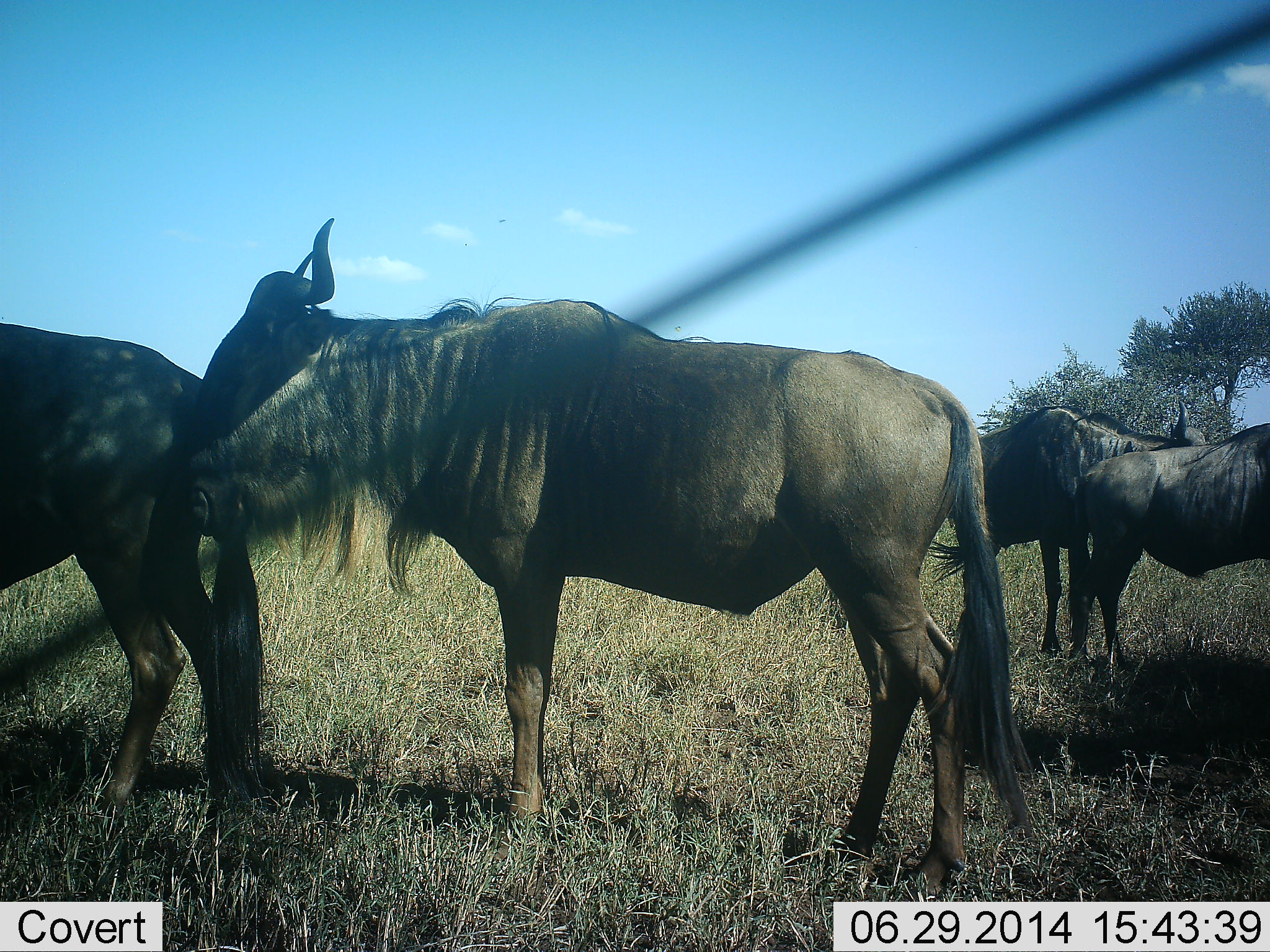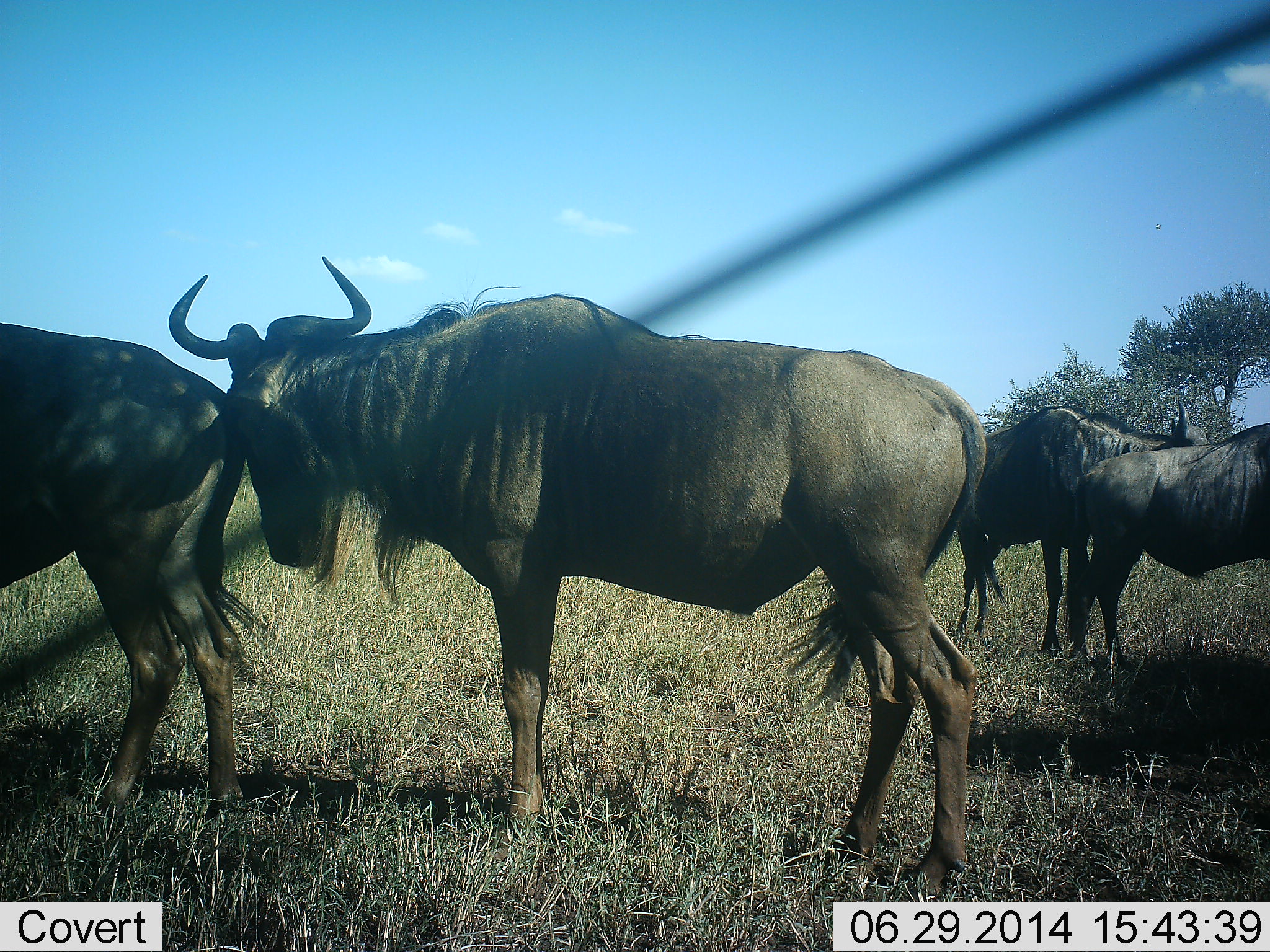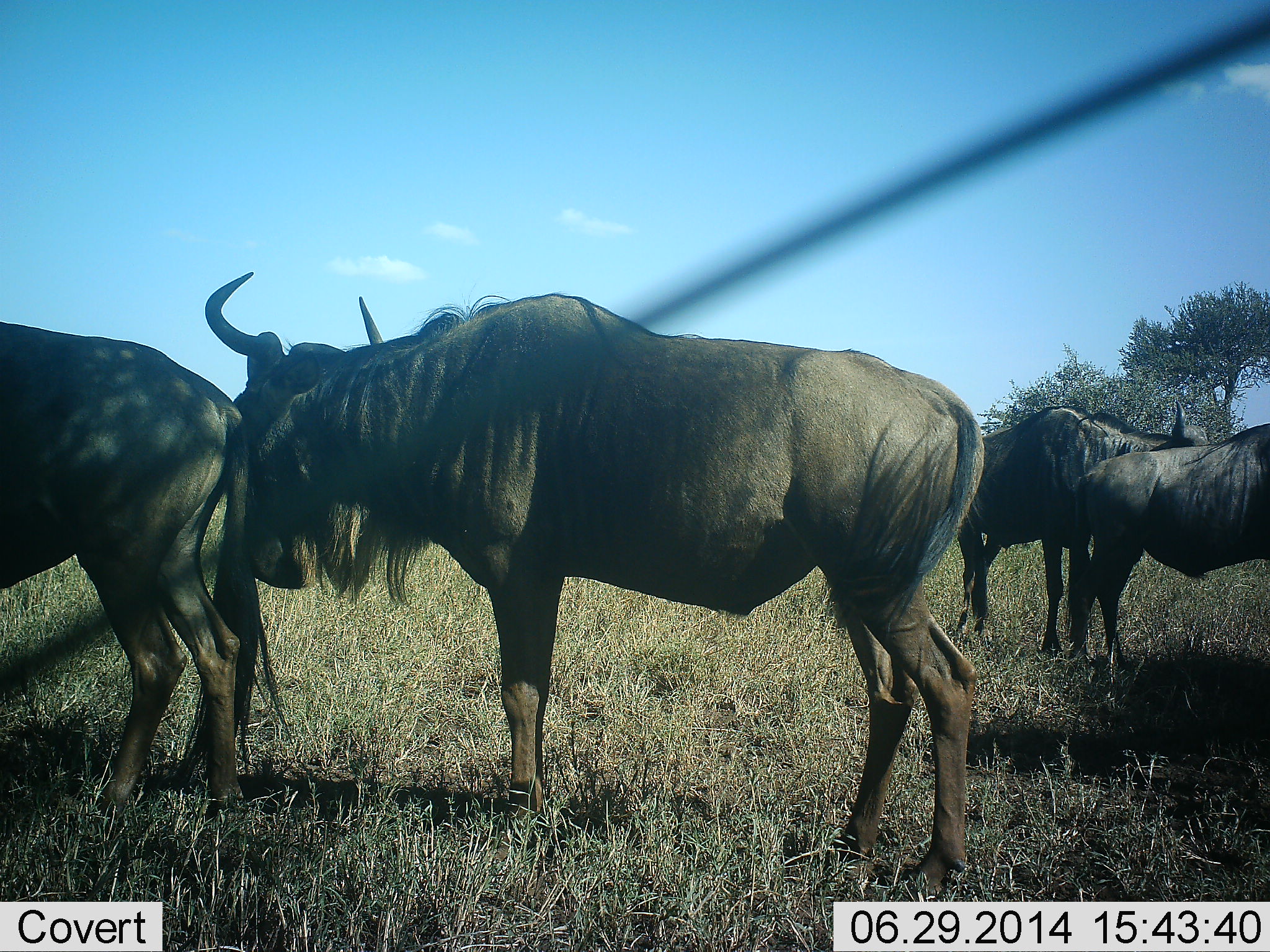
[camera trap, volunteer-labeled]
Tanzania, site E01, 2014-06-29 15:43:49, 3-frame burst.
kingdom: Animalia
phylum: Chordata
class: Mammalia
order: Artiodactyla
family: Bovidae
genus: Connochaetes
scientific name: Connochaetes taurinus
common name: blue wildebeest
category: wildebeest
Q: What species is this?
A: Wildebeest (blue wildebeest) (Connochaetes taurinus).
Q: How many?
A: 4.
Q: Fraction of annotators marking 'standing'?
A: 100%.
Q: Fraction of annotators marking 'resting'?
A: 18%.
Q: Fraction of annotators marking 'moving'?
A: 0%.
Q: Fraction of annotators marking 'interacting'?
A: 45%.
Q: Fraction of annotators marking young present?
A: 0%.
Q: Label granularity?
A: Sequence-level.